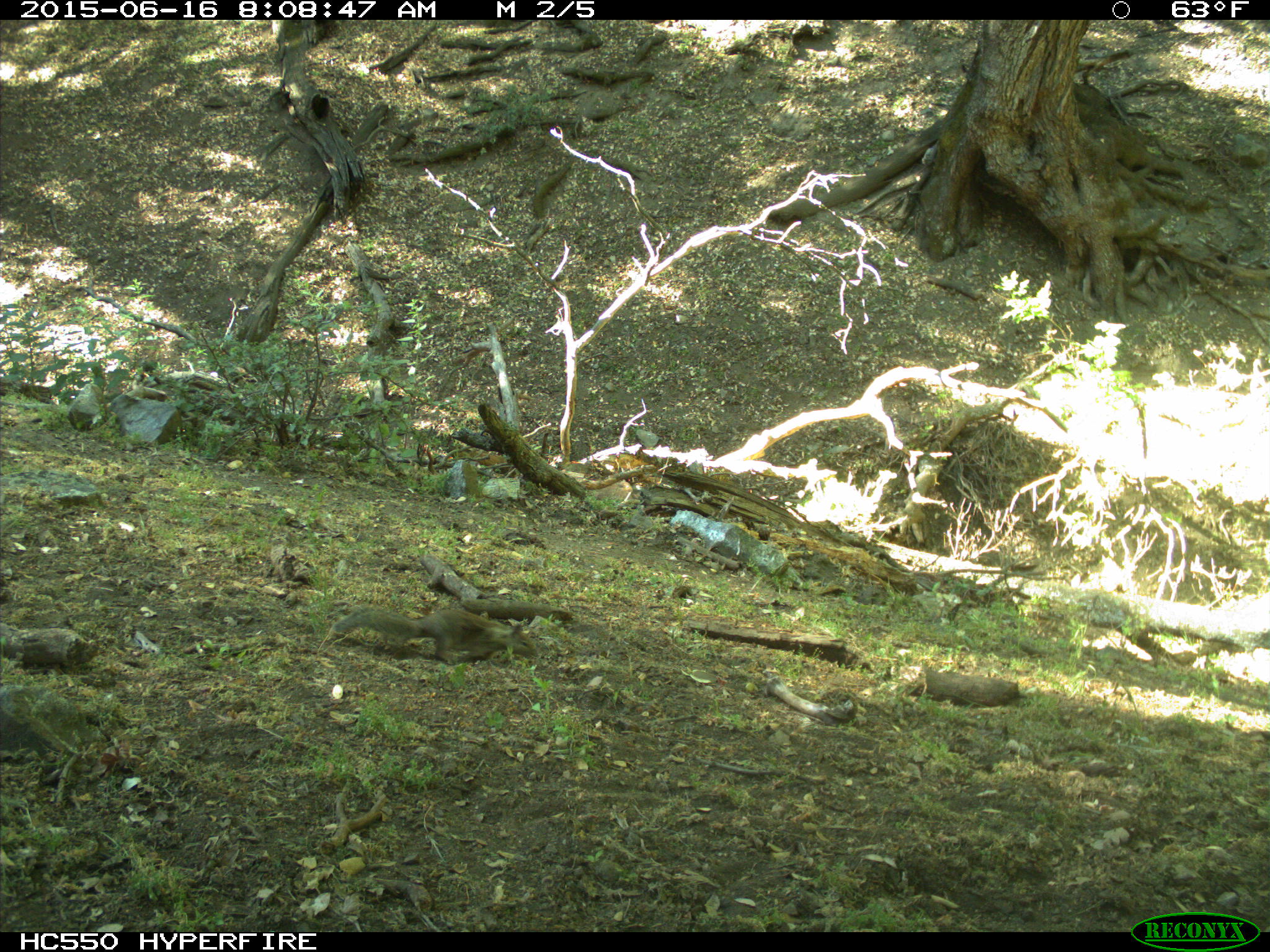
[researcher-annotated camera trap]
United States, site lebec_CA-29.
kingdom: Animalia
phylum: Chordata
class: Mammalia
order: Rodentia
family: Sciuridae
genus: Otospermophilus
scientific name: Otospermophilus beecheyi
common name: california ground squirrel